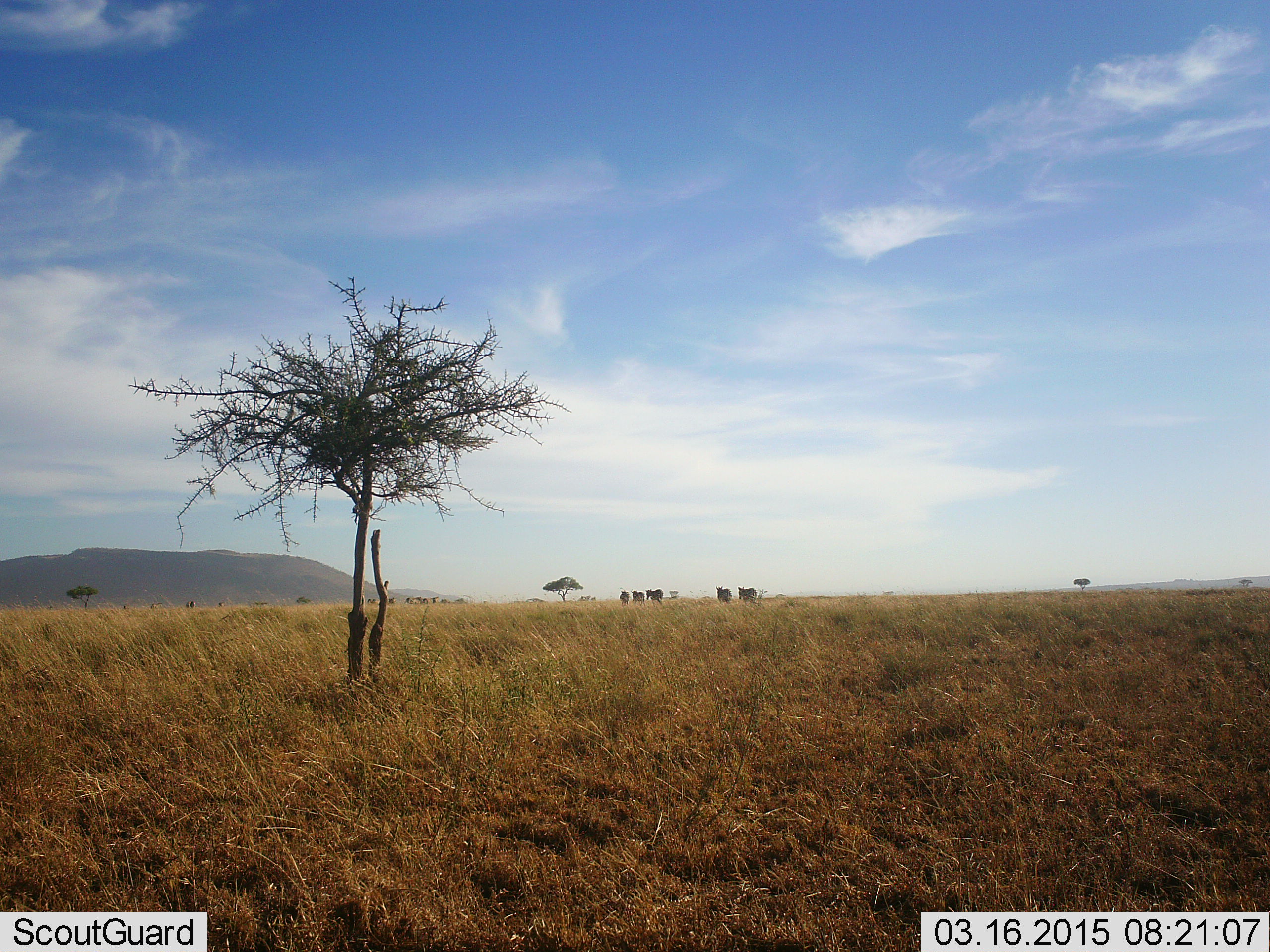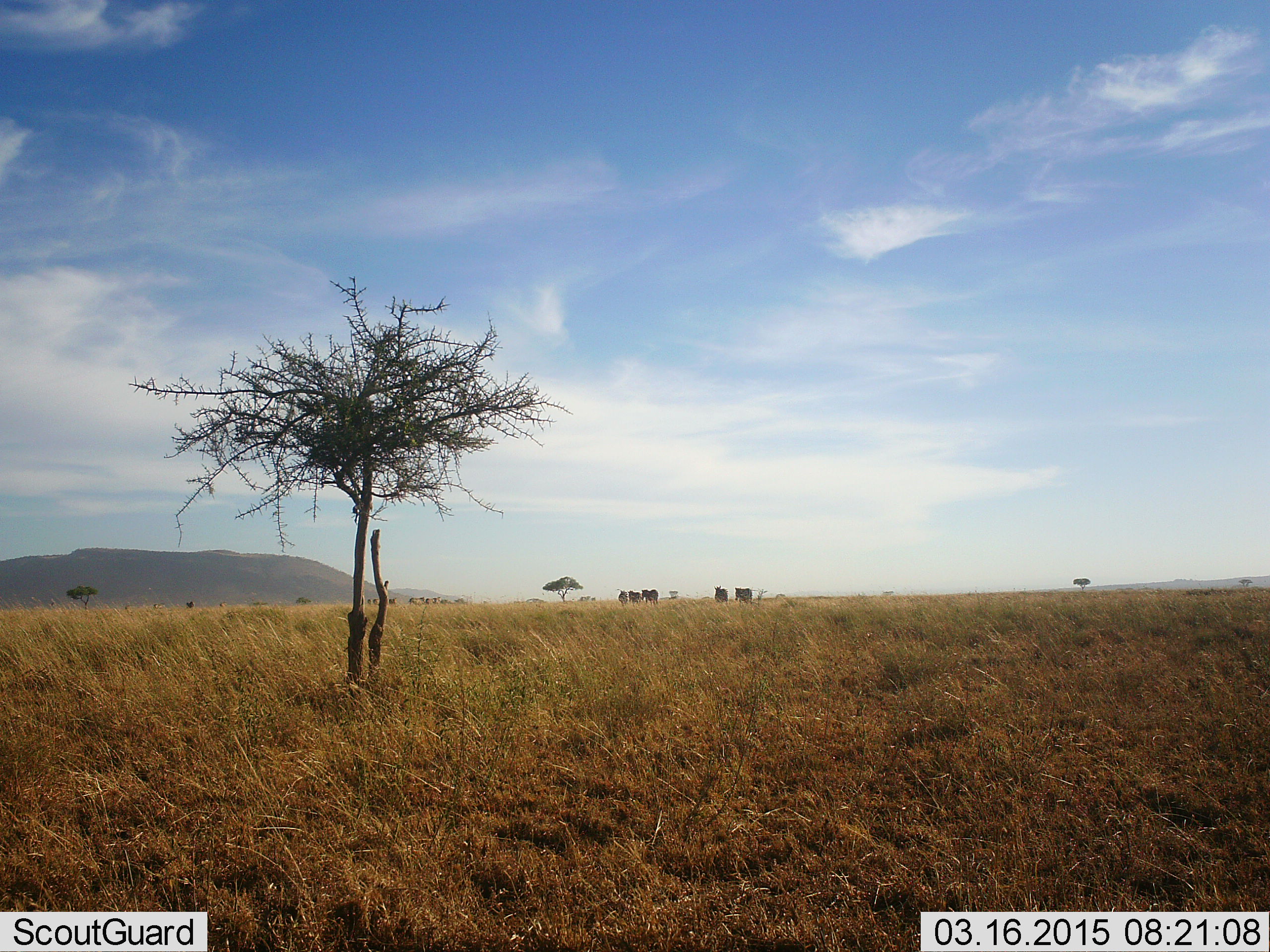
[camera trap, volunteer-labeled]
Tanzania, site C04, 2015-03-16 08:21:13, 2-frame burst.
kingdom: Animalia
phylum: Chordata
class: Mammalia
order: Perissodactyla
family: Equidae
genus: Equus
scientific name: Equus quagga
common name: plains zebra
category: zebra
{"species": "zebra (plains zebra) (Equus quagga)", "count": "5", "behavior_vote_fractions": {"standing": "17%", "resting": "0%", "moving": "83%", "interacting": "0%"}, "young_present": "0%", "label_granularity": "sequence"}